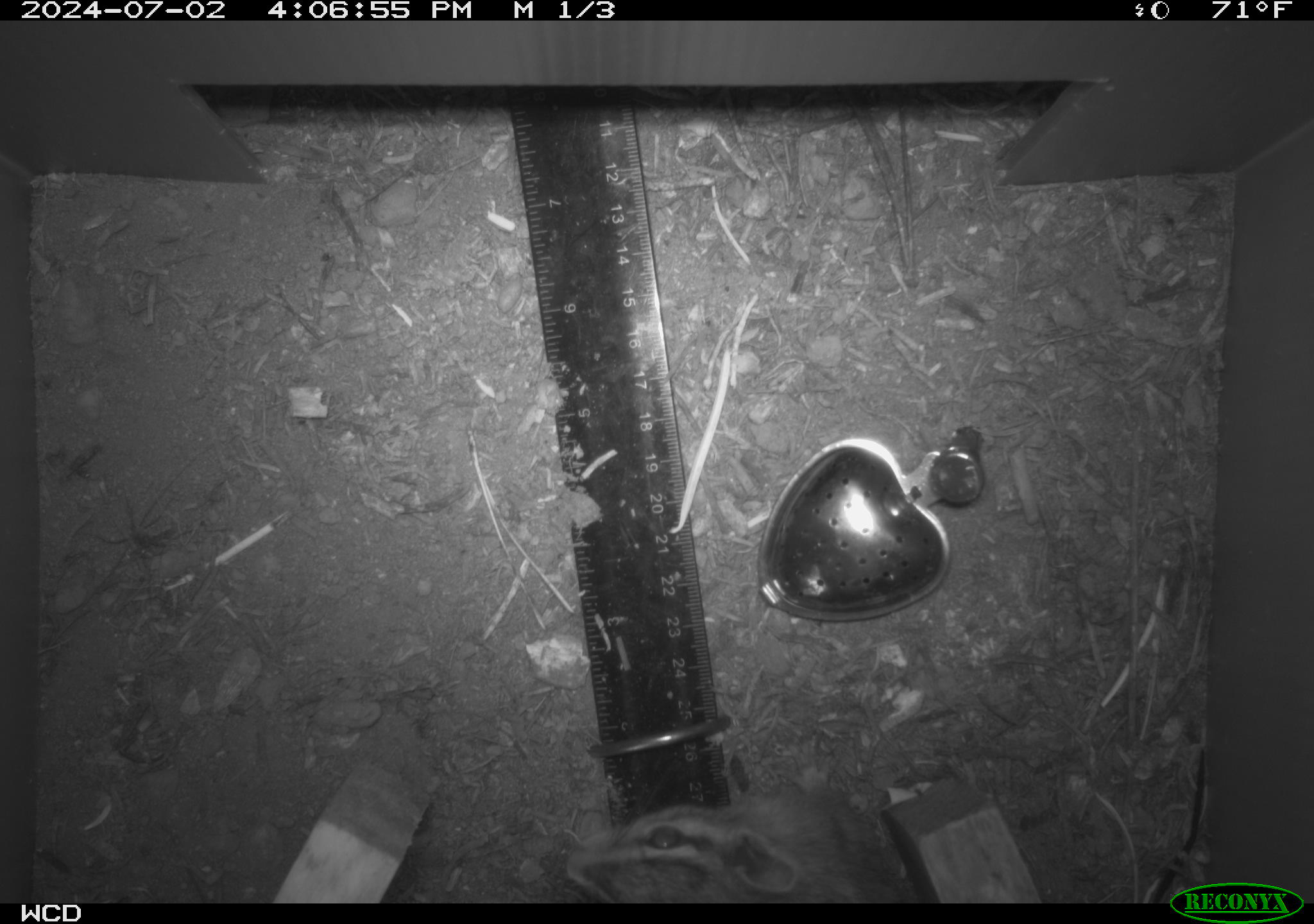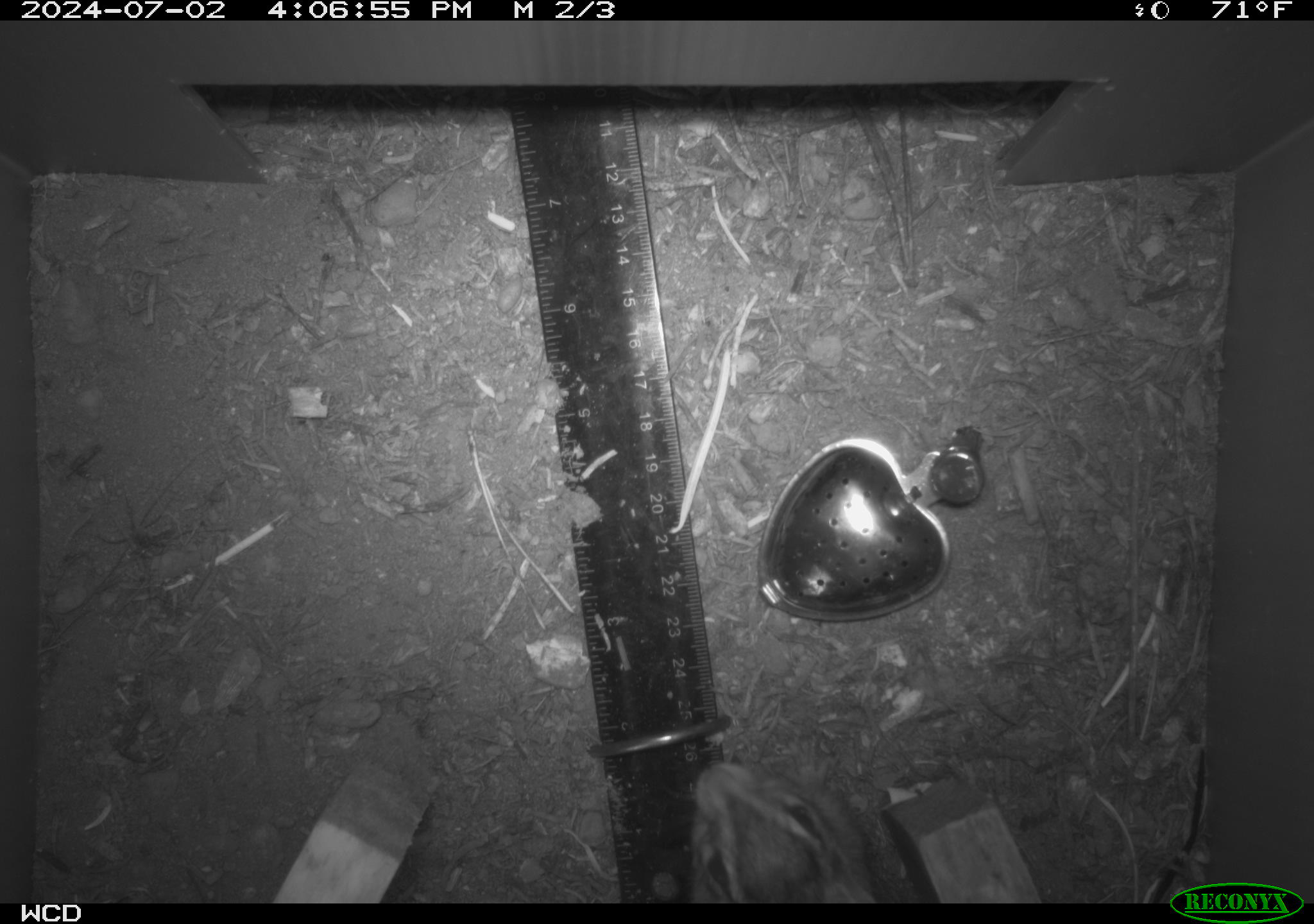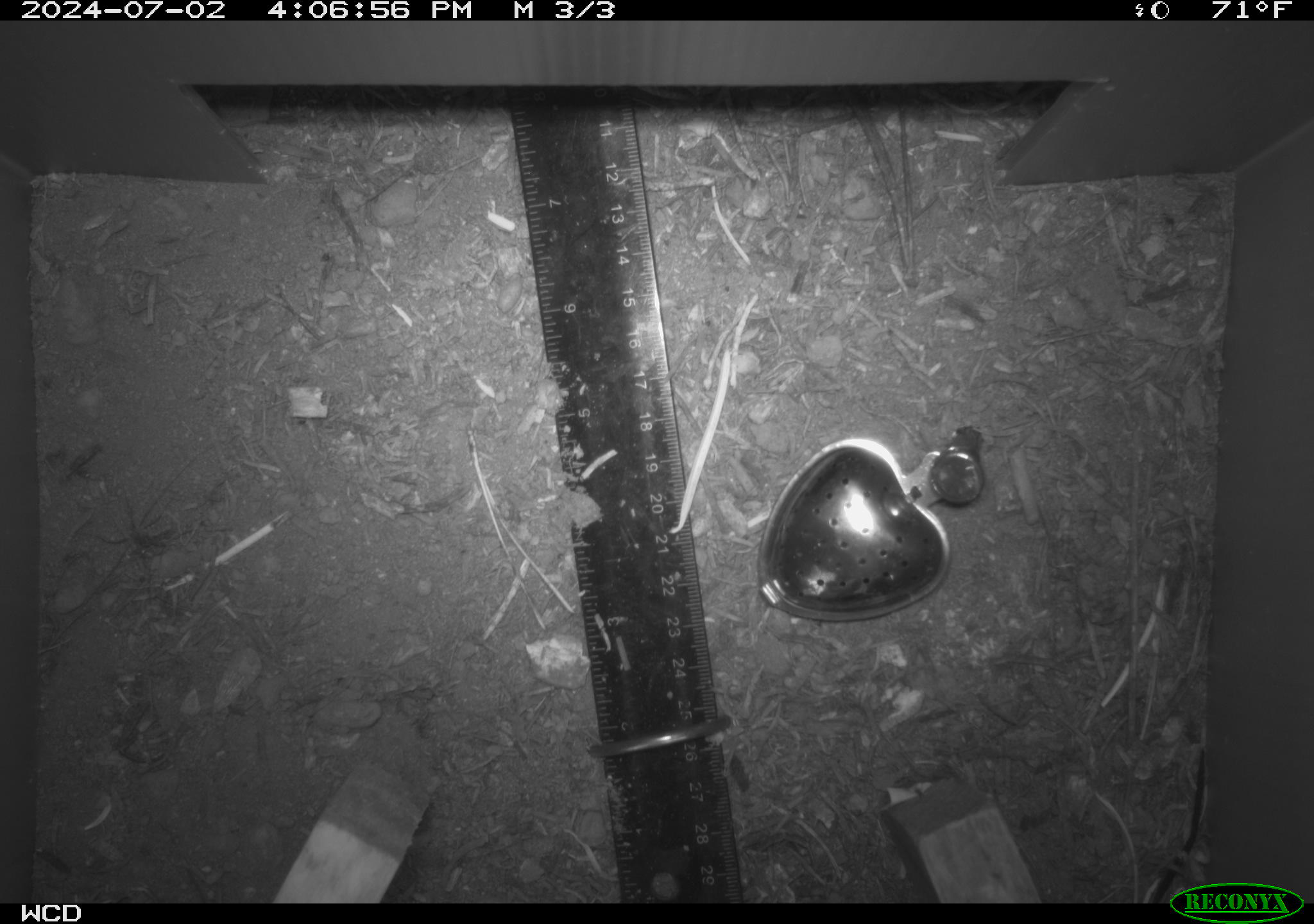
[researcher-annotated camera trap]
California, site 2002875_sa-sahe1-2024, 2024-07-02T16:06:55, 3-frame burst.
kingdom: Animalia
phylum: Chordata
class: Mammalia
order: Rodentia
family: Sciuridae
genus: Neotamias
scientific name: Neotamias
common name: western chipmunks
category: neotamias species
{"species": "neotamias species (western chipmunks) (Neotamias)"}